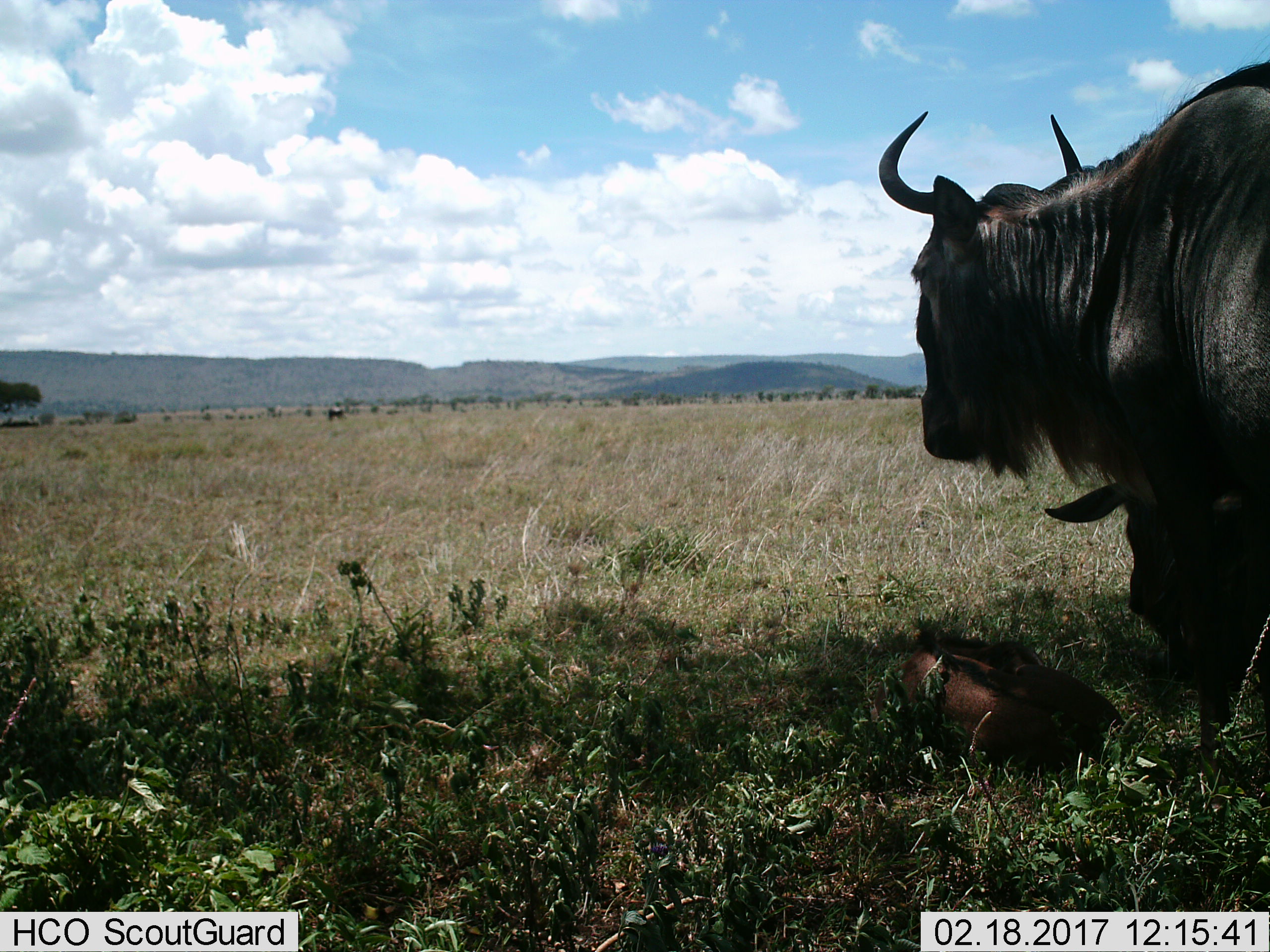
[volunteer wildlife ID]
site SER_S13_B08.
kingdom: Animalia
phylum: Chordata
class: Mammalia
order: Artiodactyla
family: Bovidae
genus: Connochaetes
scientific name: Connochaetes taurinus taurinus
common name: blue wildebeest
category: wildebeestblue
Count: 2.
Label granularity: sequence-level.